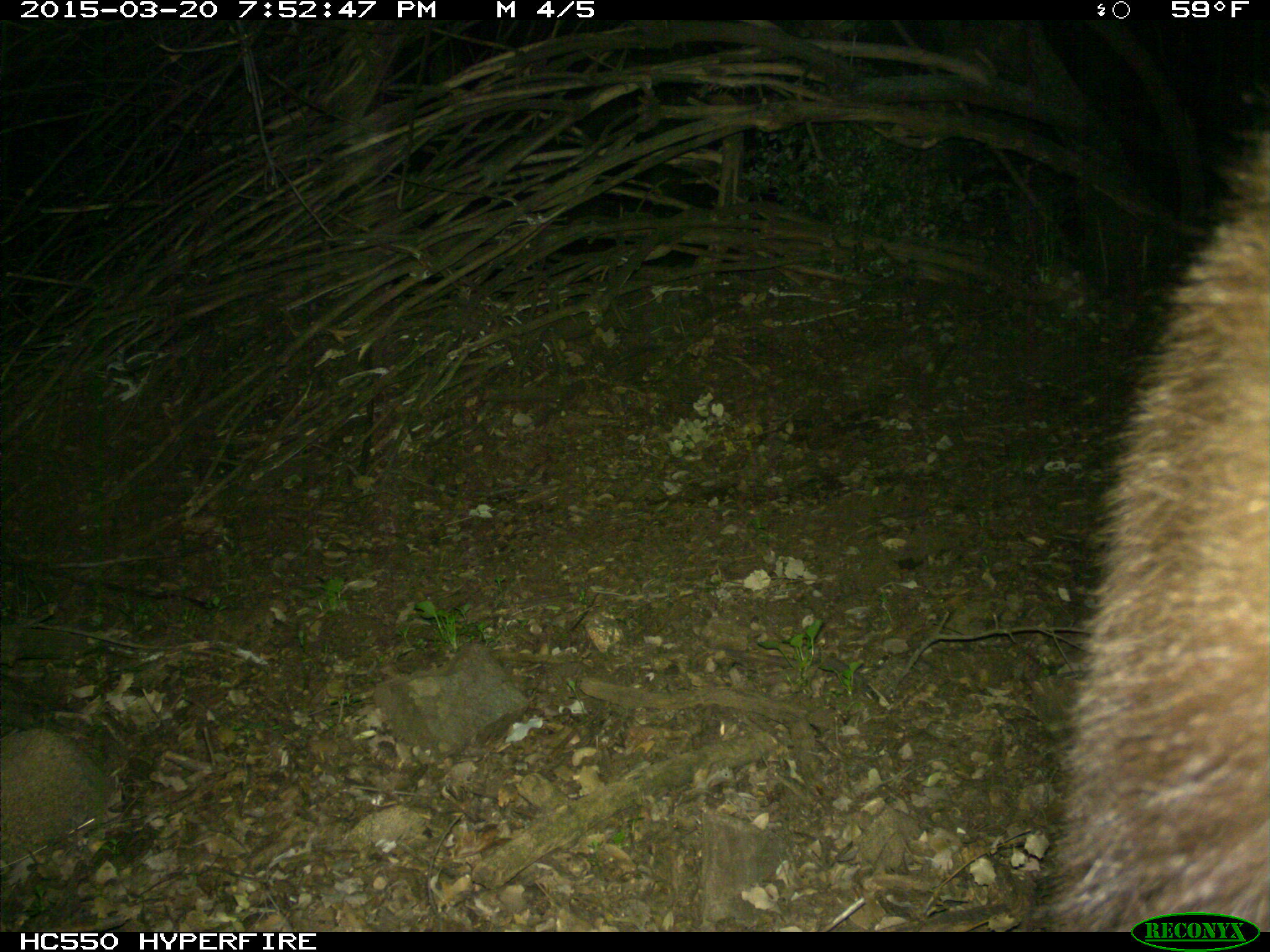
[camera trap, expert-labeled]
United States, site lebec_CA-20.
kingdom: Animalia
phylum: Chordata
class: Mammalia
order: Carnivora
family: Ursidae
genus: Ursus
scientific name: Ursus americanus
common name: american black bear